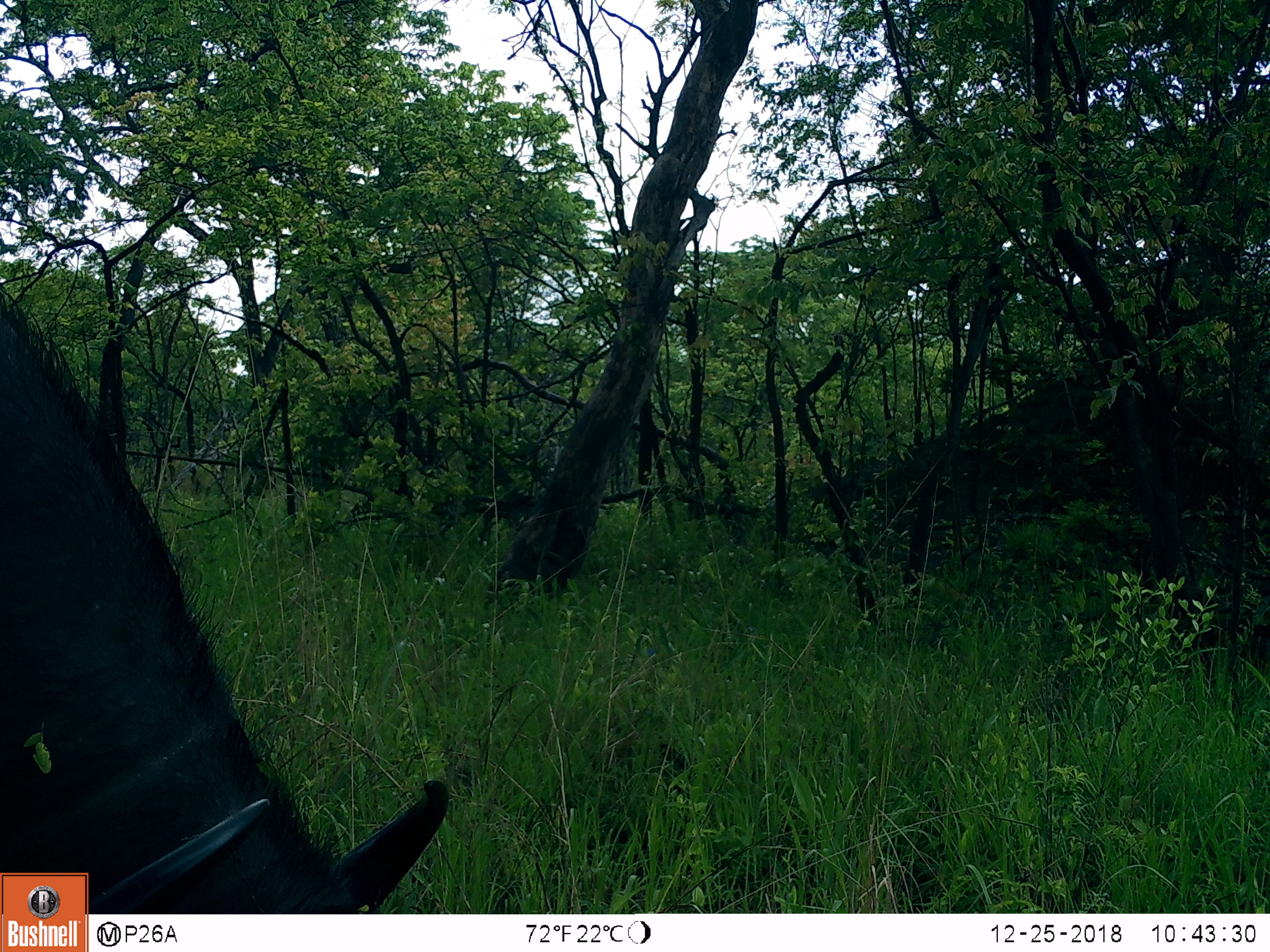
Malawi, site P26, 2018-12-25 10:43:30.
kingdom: Animalia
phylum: Chordata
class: Mammalia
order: Artiodactyla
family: Bovidae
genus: Syncerus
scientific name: Syncerus caffer caffer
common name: cape buffalo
Cape buffalo (Syncerus caffer caffer), count 1.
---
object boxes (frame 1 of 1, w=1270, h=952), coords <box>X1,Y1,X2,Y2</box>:
cape buffalo: <box>93,545,462,907</box>